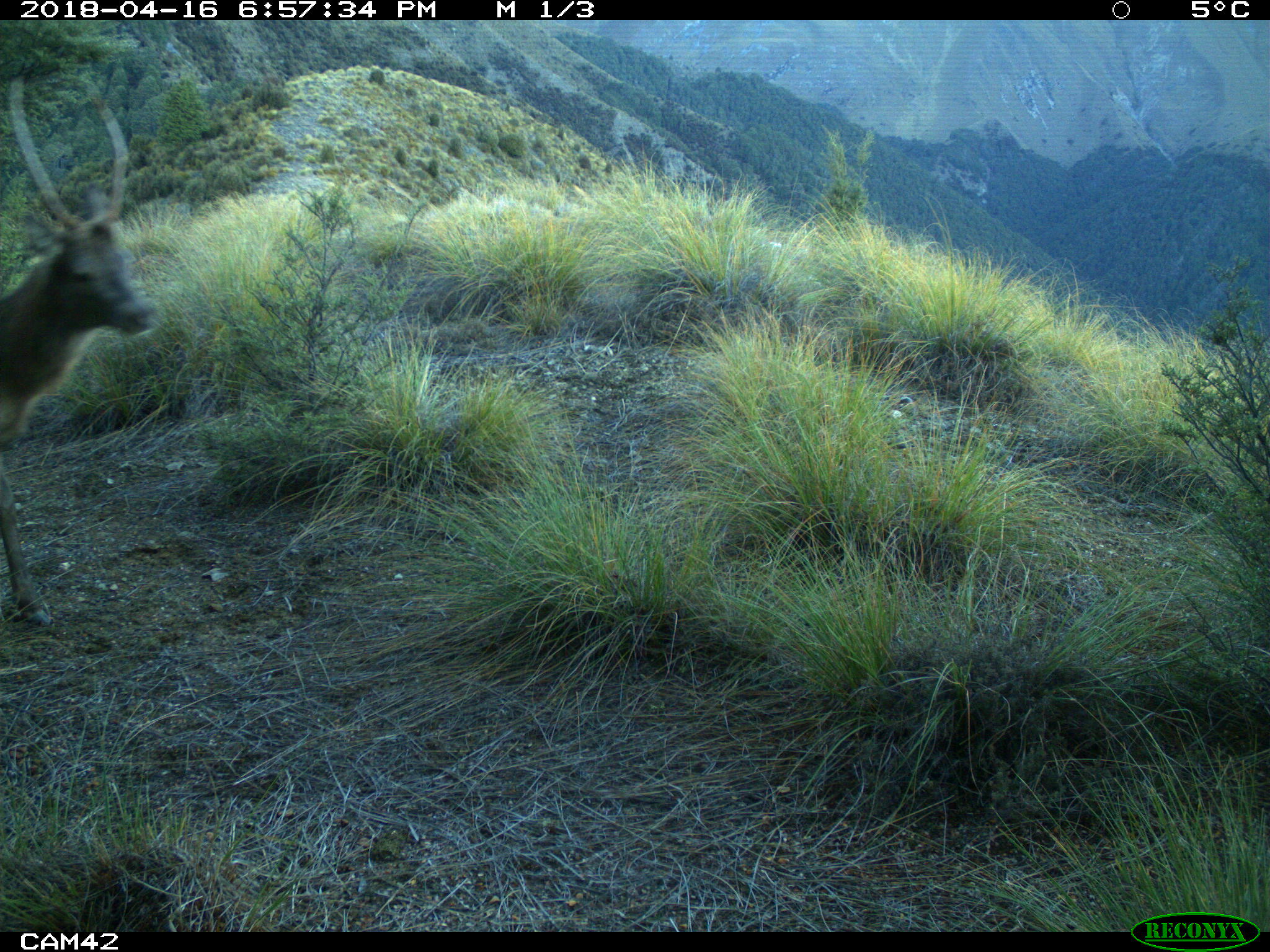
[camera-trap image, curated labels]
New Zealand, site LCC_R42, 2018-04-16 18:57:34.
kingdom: Animalia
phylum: Chordata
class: Mammalia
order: Artiodactyla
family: Cervidae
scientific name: Cervidae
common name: deer